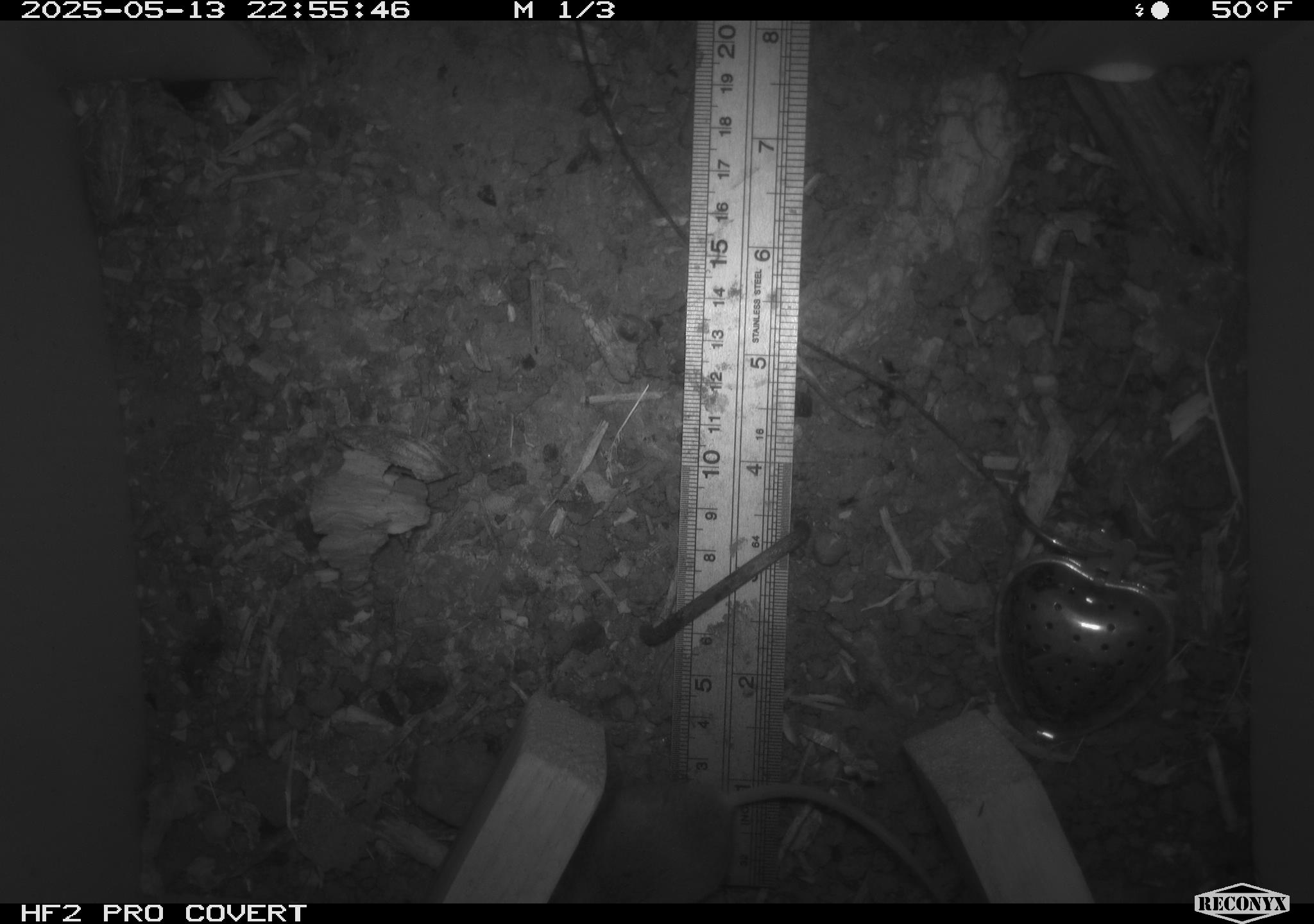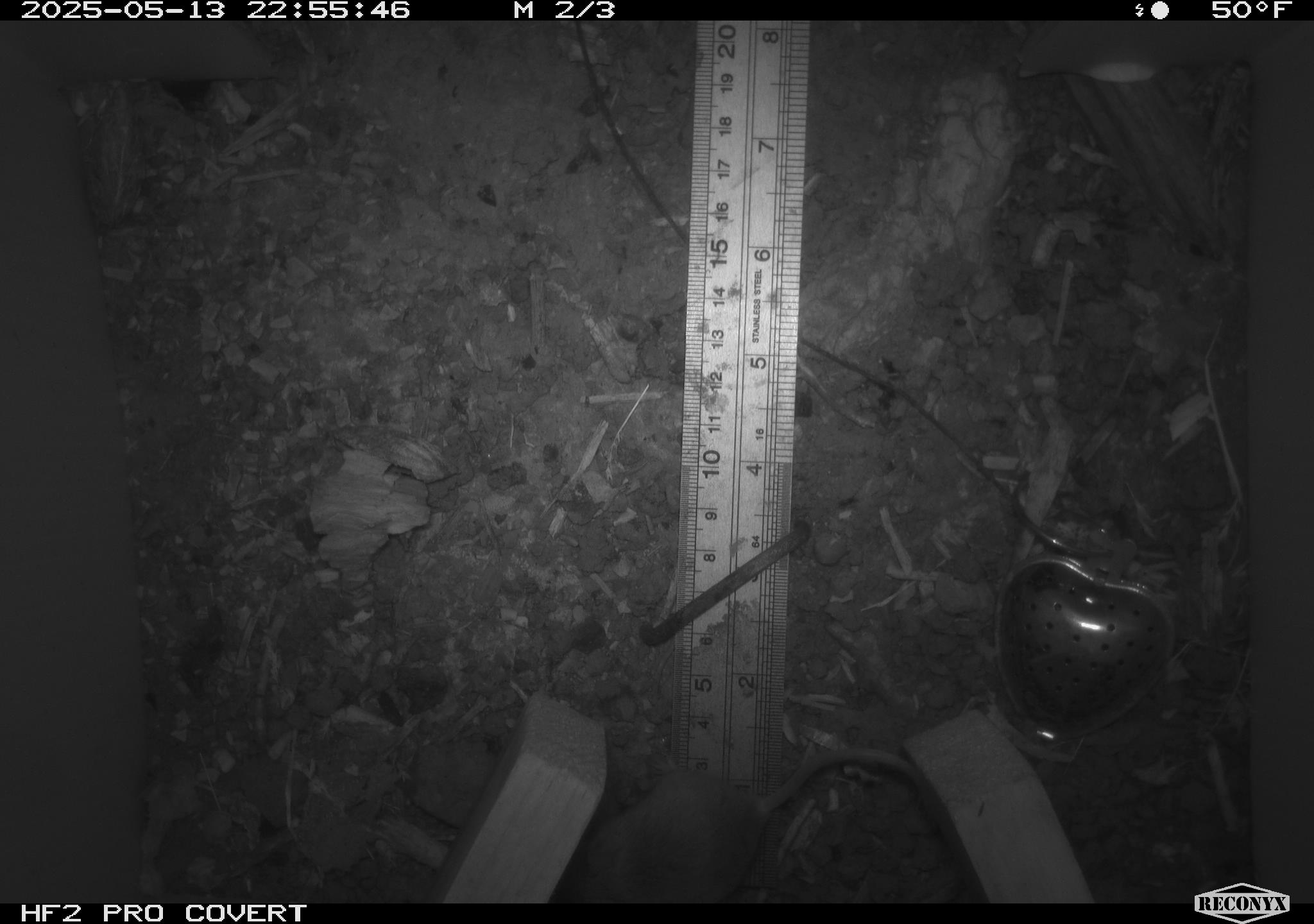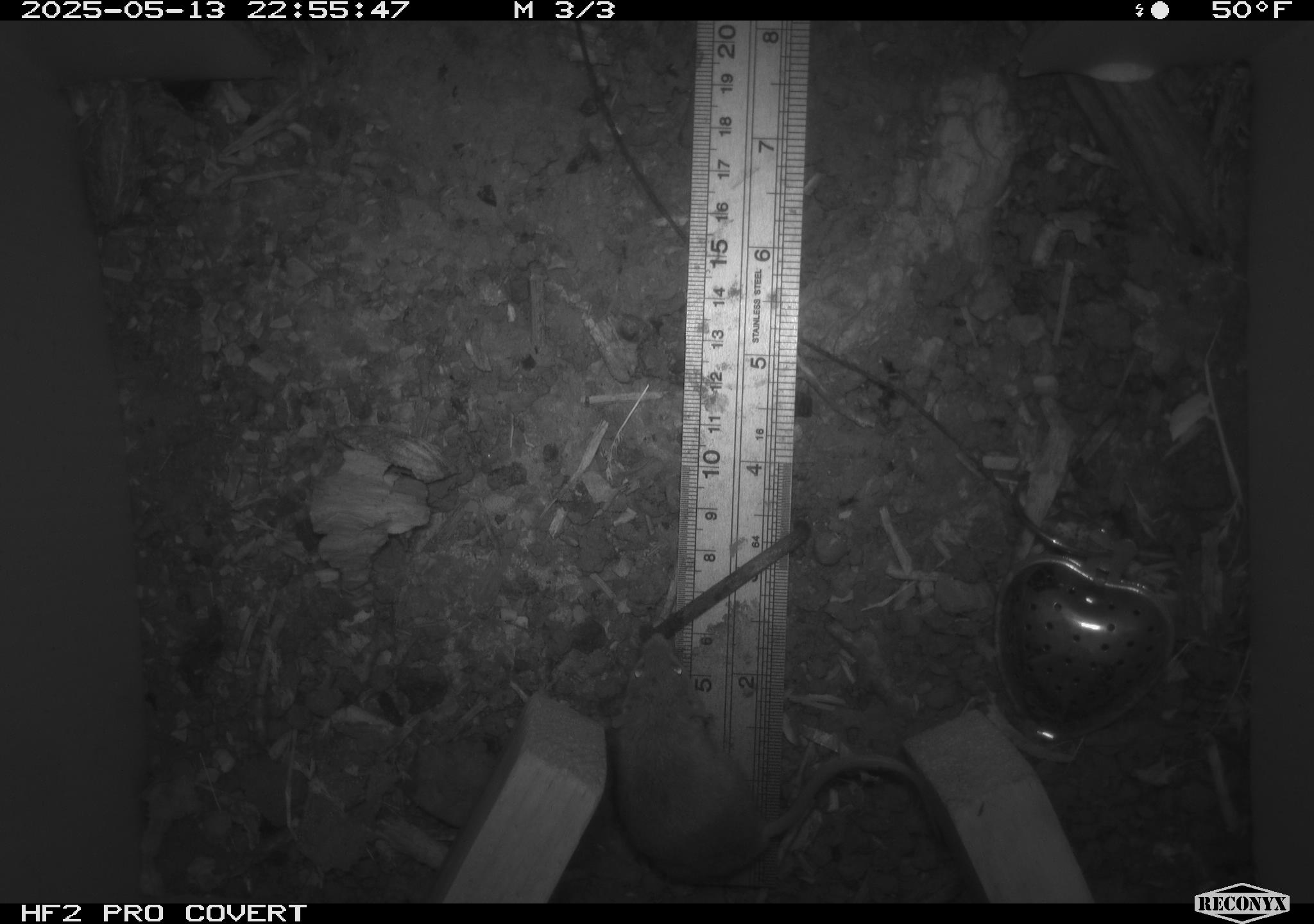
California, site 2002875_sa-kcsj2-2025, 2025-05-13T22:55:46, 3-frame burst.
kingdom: Animalia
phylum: Chordata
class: Mammalia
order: Rodentia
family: Muridae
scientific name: Muridae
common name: murids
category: muridae family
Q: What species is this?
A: Muridae family (murids) (Muridae).